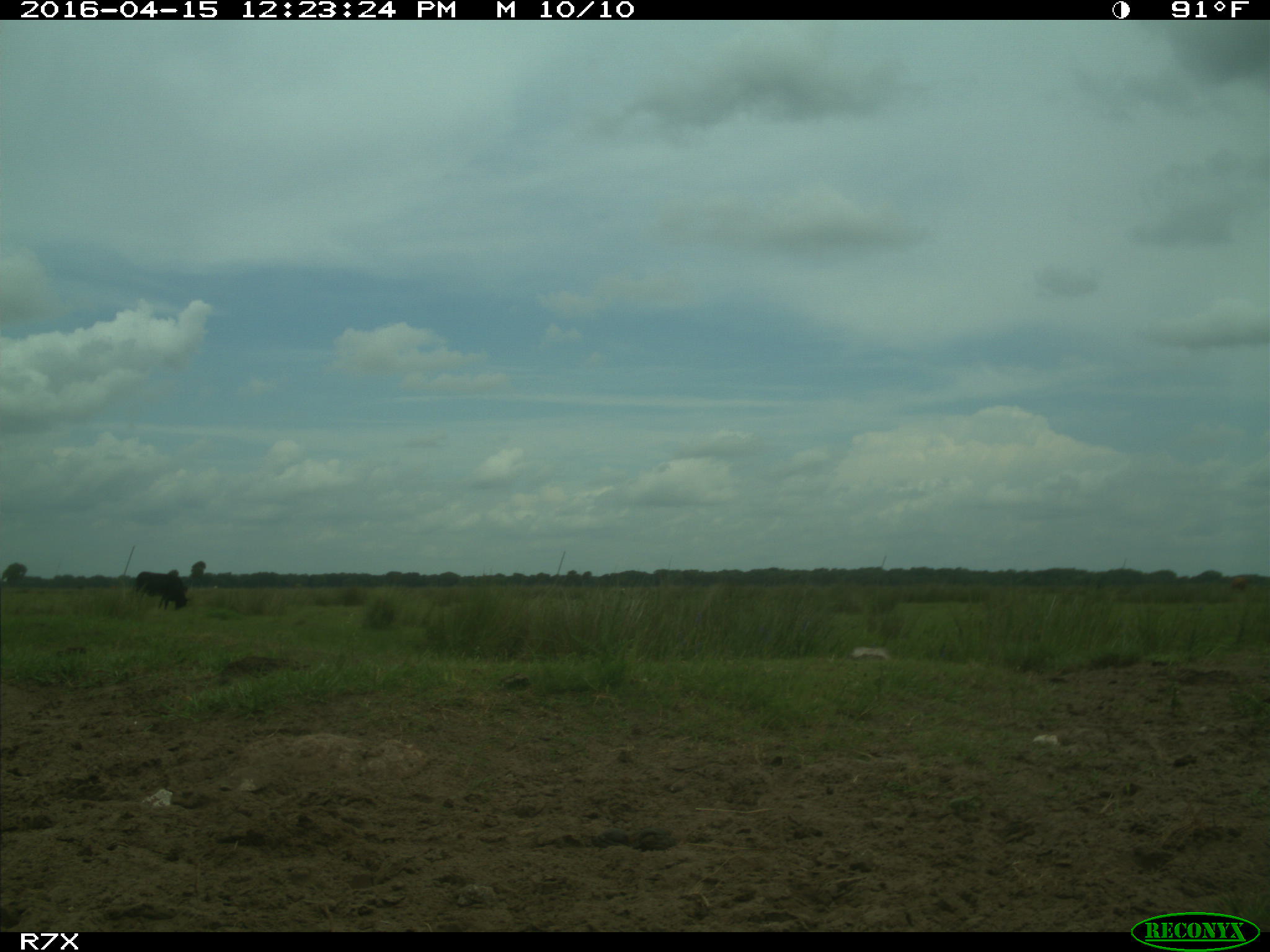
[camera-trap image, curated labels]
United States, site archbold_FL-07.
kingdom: Animalia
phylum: Chordata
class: Mammalia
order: Artiodactyla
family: Bovidae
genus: Bos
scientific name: Bos taurus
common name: domestic cow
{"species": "Bos taurus (domestic cow)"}